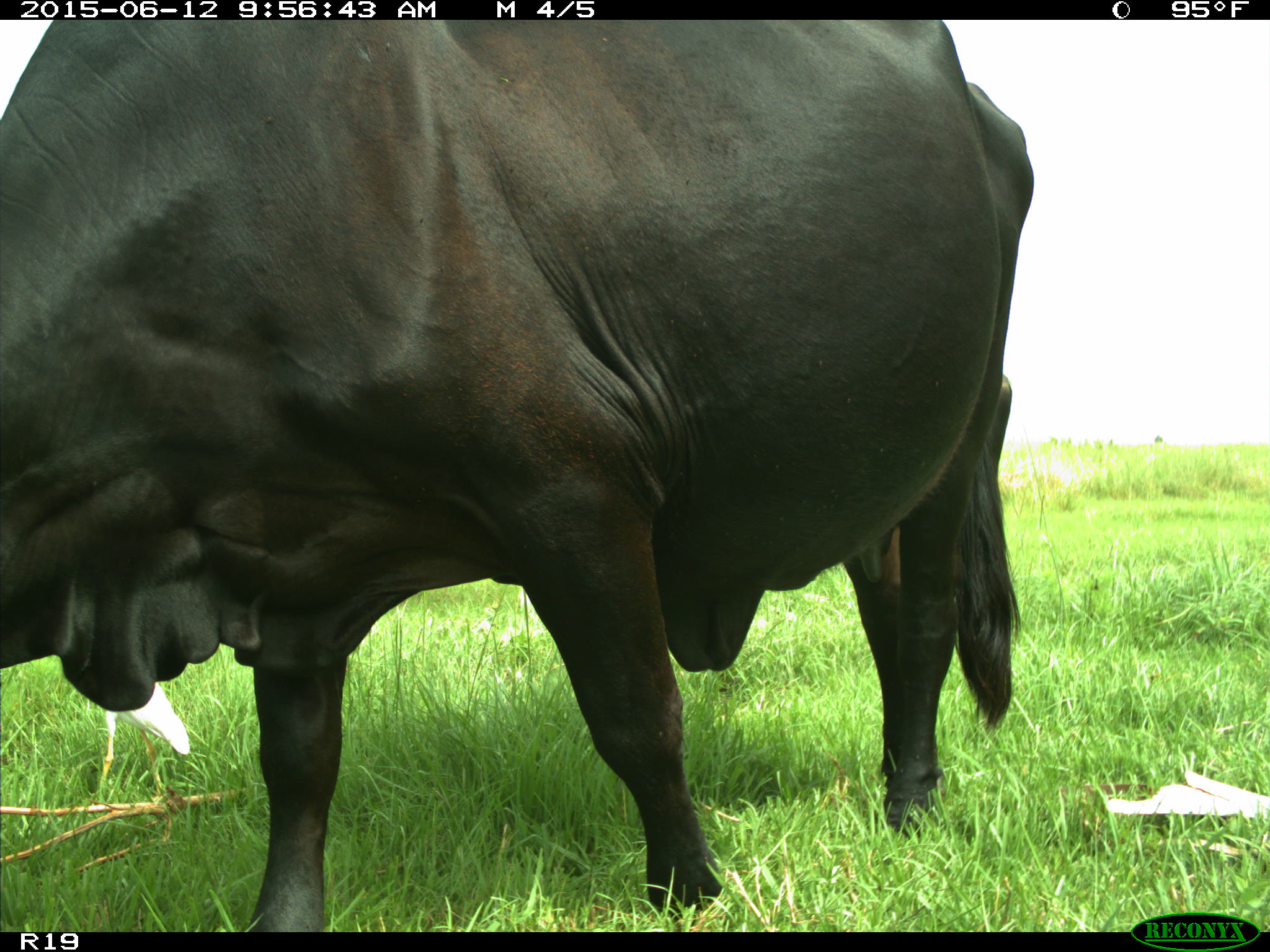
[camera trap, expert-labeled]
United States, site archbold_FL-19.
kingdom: Animalia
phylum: Chordata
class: Mammalia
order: Artiodactyla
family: Bovidae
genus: Bos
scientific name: Bos taurus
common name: domestic cow